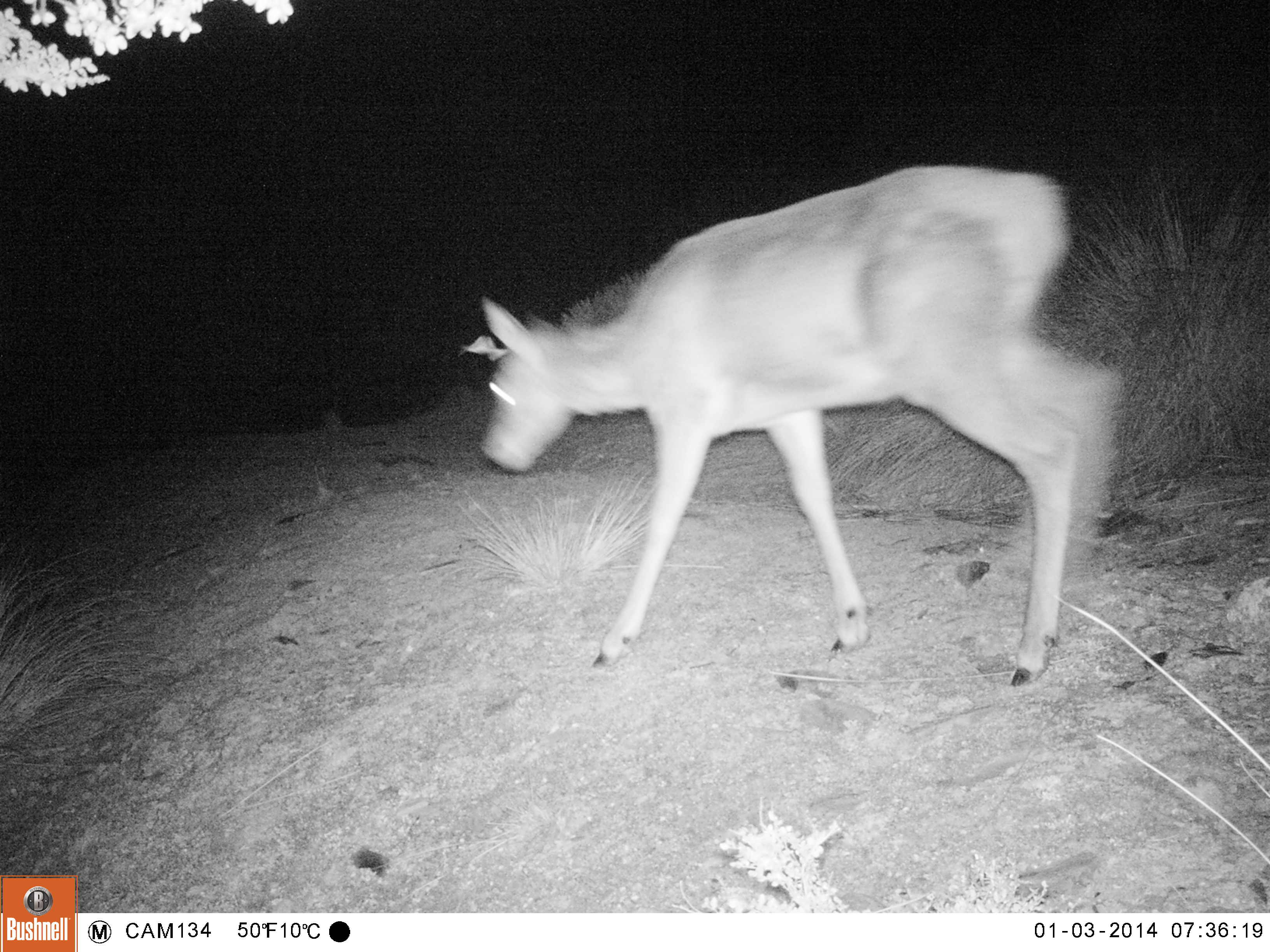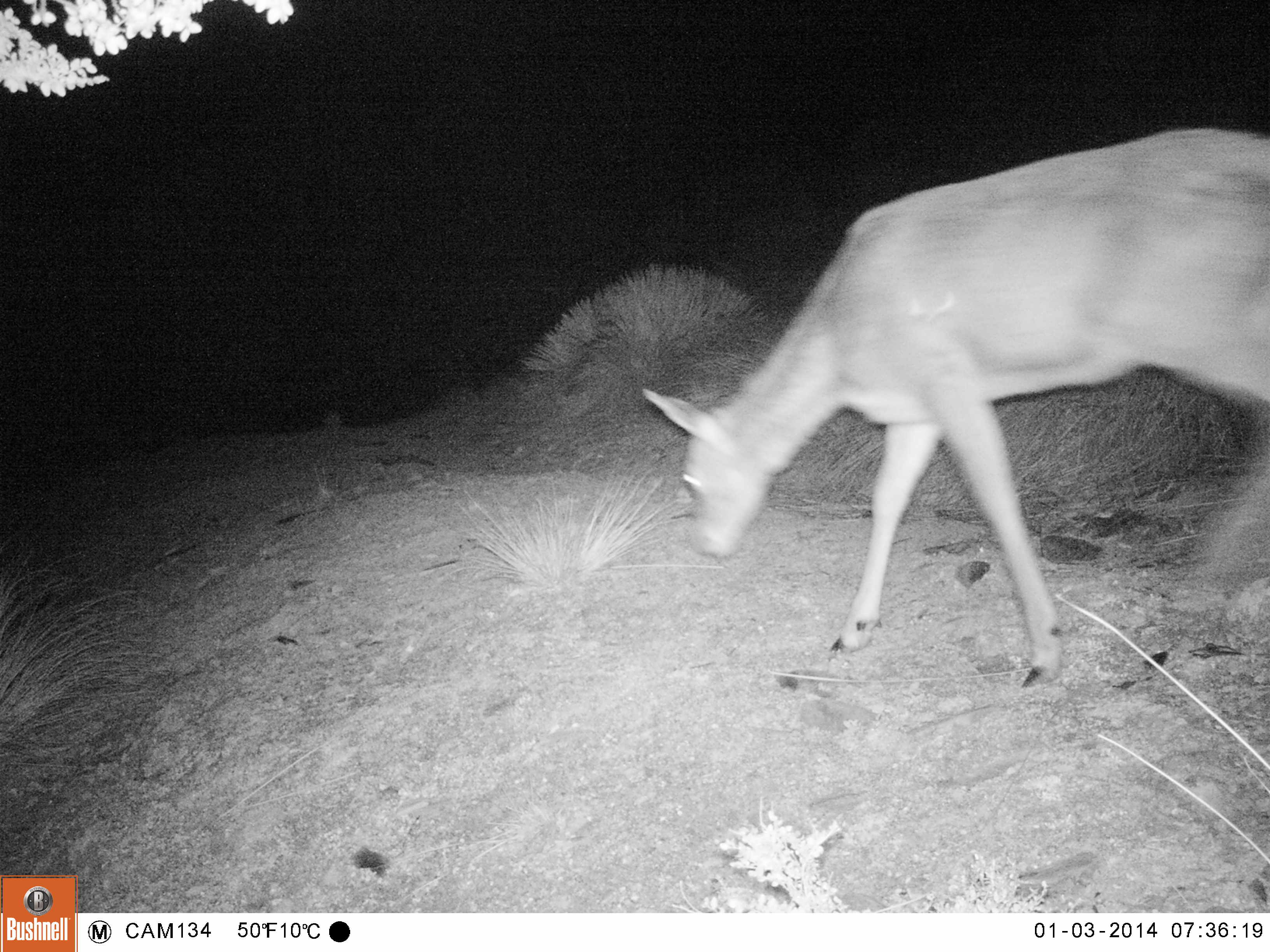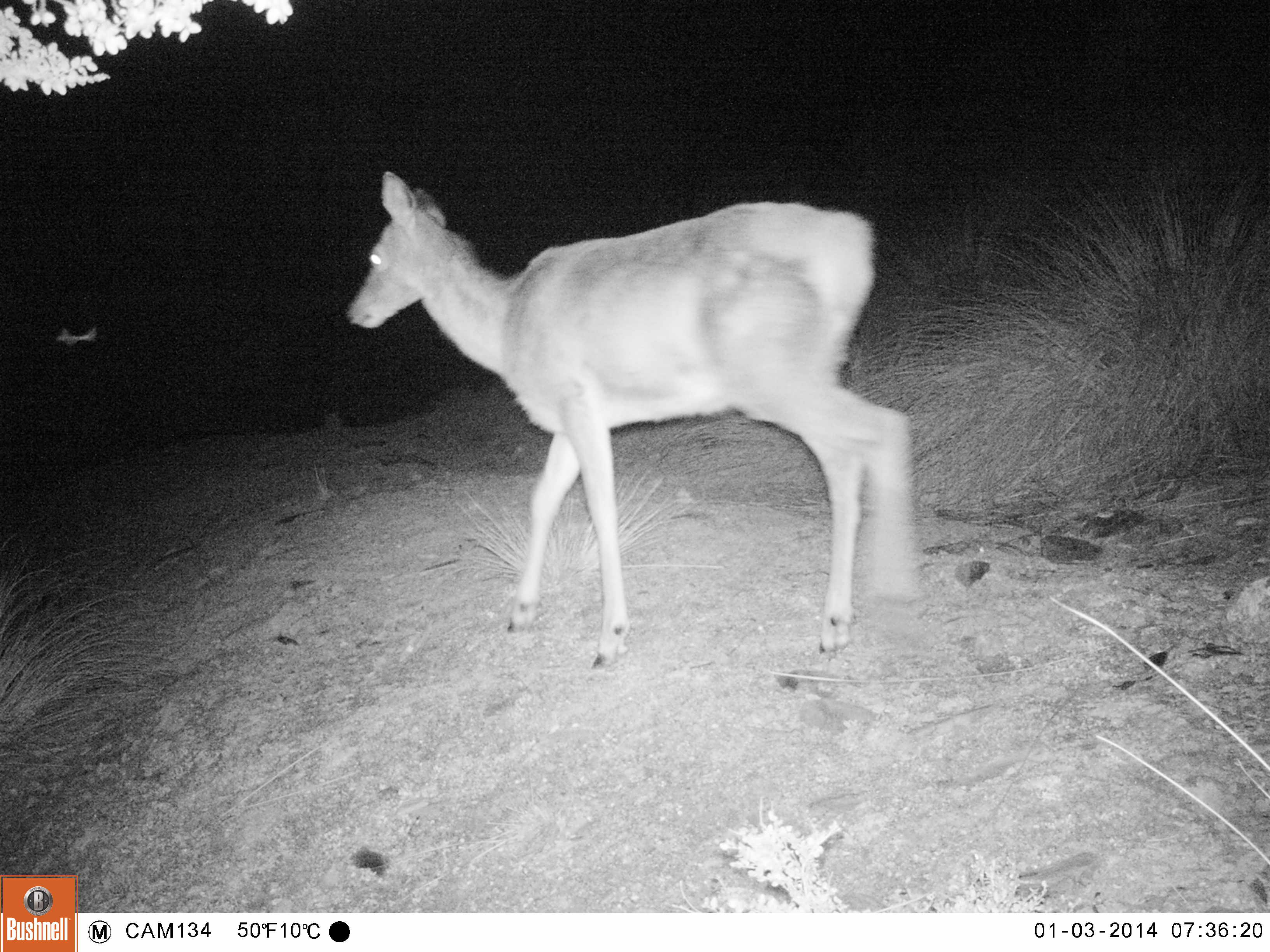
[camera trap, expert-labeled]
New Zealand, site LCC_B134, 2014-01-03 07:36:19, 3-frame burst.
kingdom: Animalia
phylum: Chordata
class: Mammalia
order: Artiodactyla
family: Cervidae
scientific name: Cervidae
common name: deer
Deer (Cervidae).